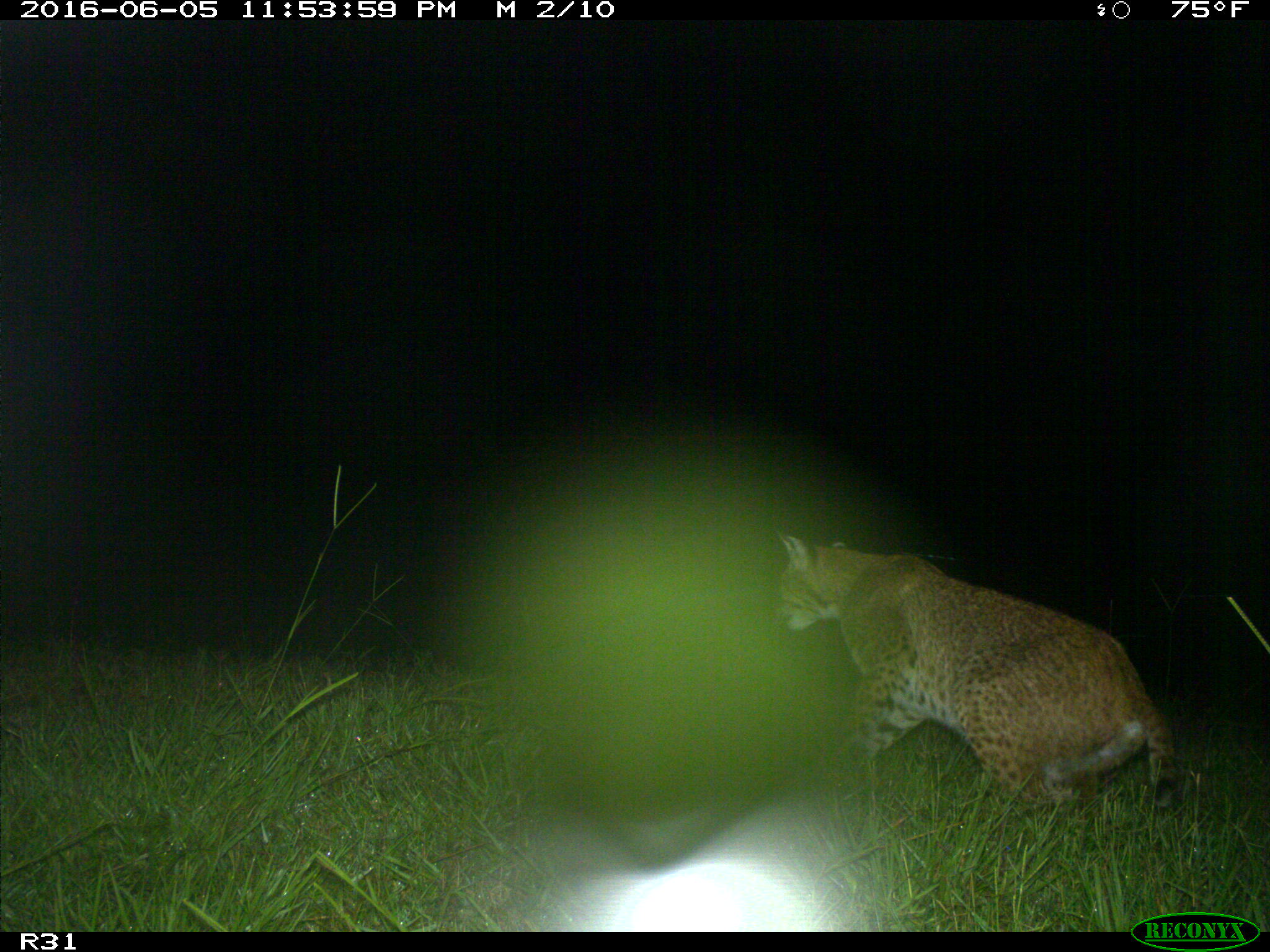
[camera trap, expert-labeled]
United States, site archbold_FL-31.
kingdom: Animalia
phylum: Chordata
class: Mammalia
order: Carnivora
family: Felidae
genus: Lynx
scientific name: Lynx rufus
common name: bobcat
Lynx rufus (bobcat).